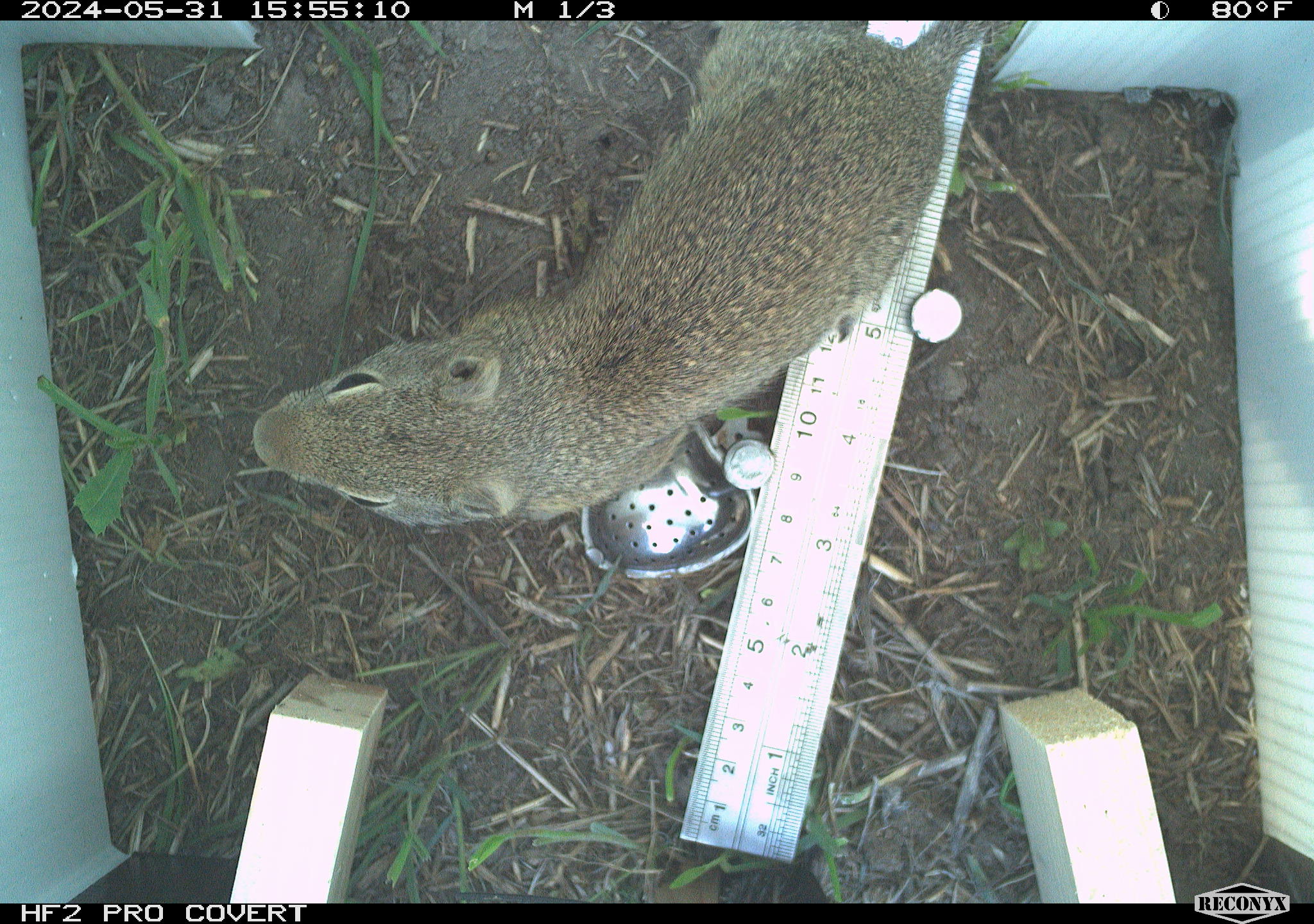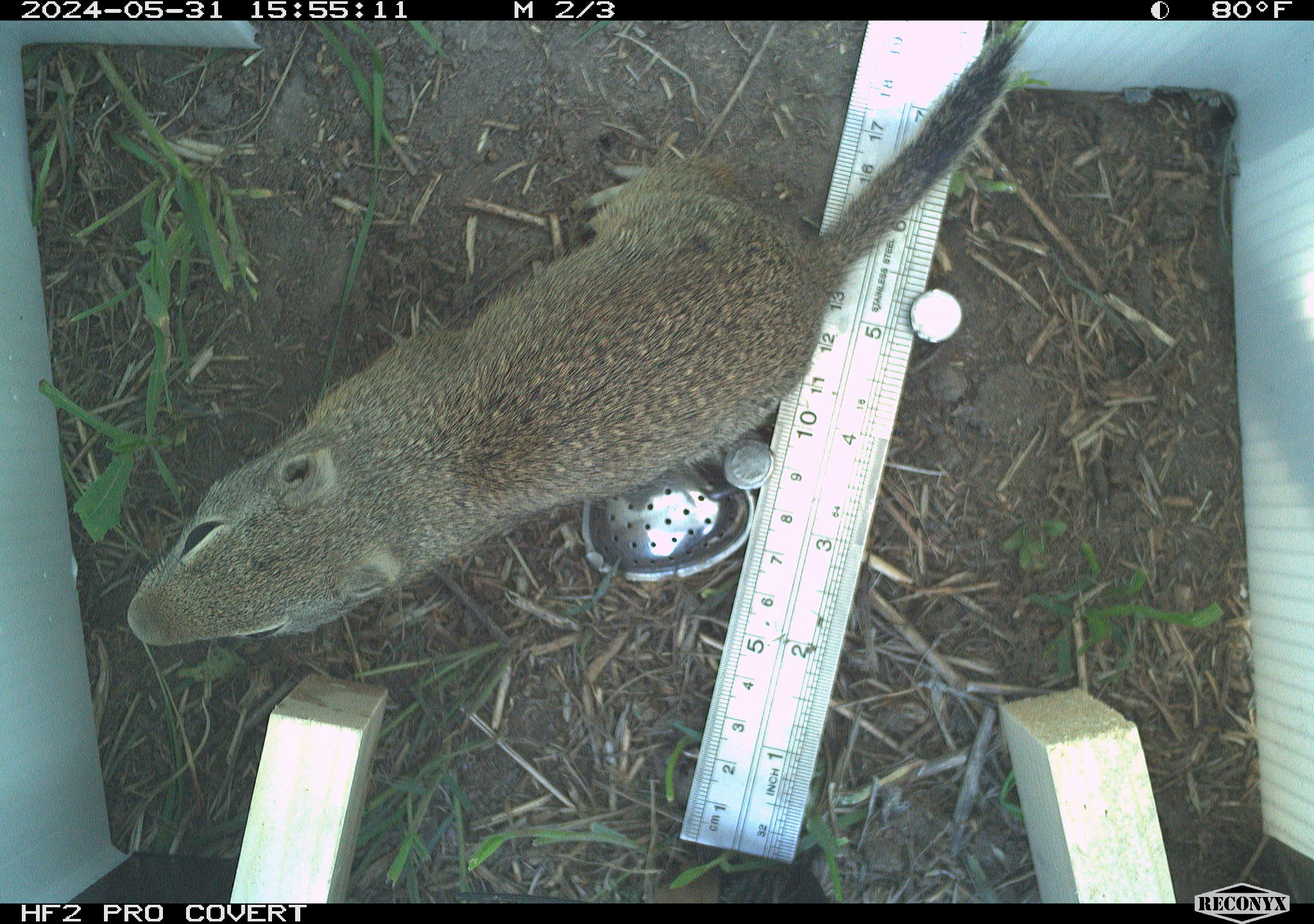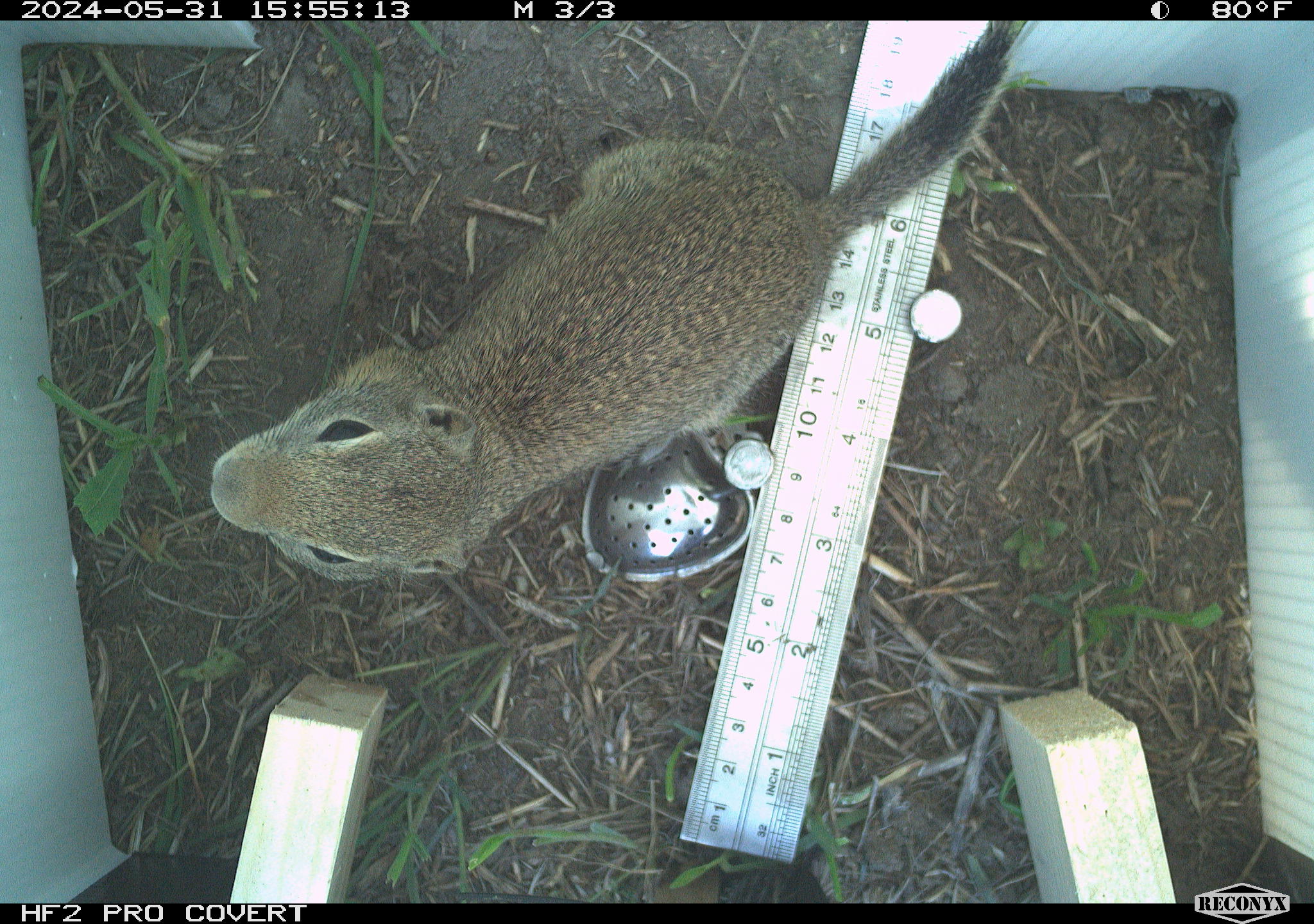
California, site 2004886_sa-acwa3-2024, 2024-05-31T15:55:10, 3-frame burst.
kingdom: Animalia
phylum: Chordata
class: Mammalia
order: Rodentia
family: Sciuridae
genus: Urocitellus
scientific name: Urocitellus beldingi beldingi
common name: belding's ground squirrel